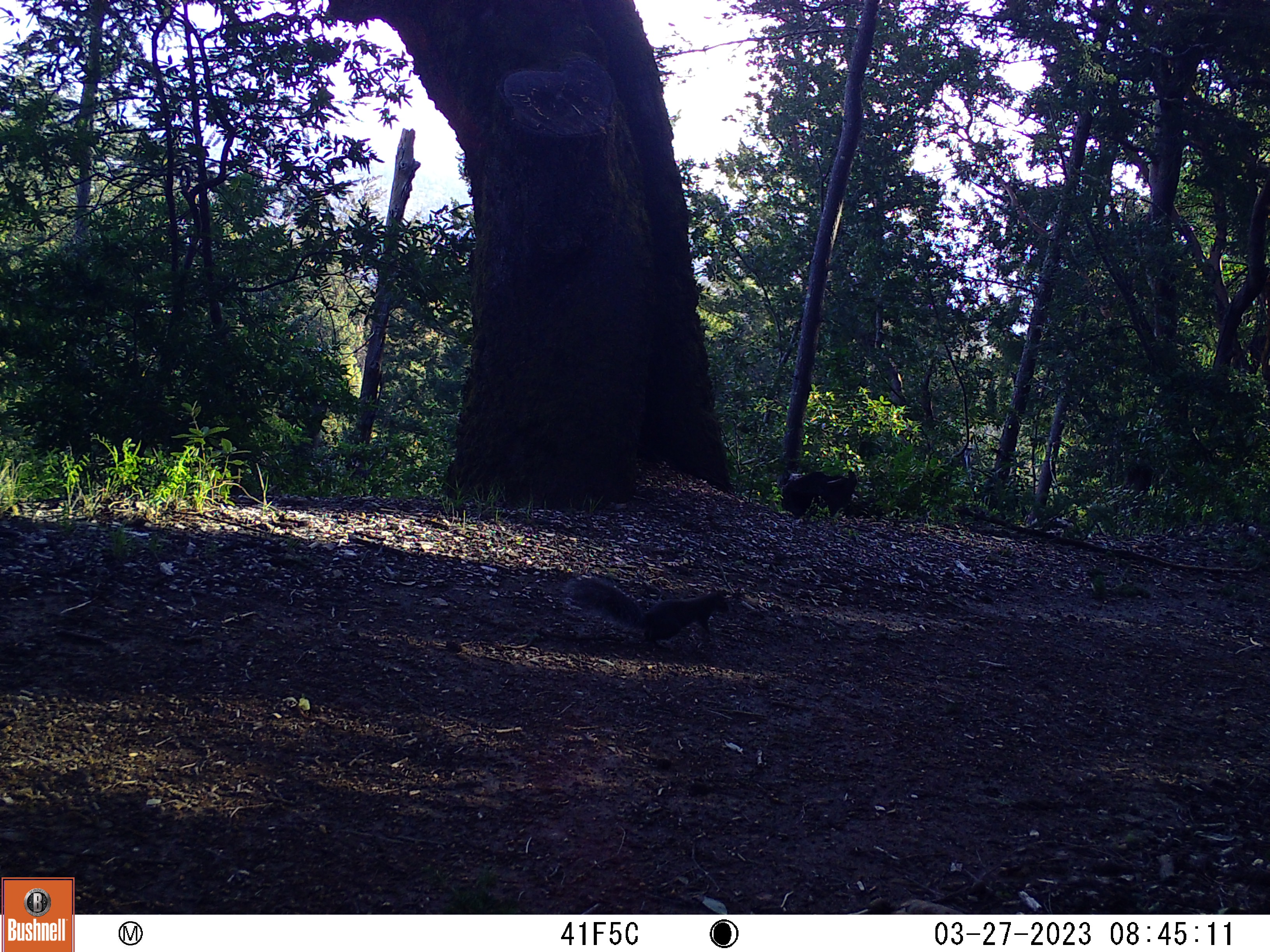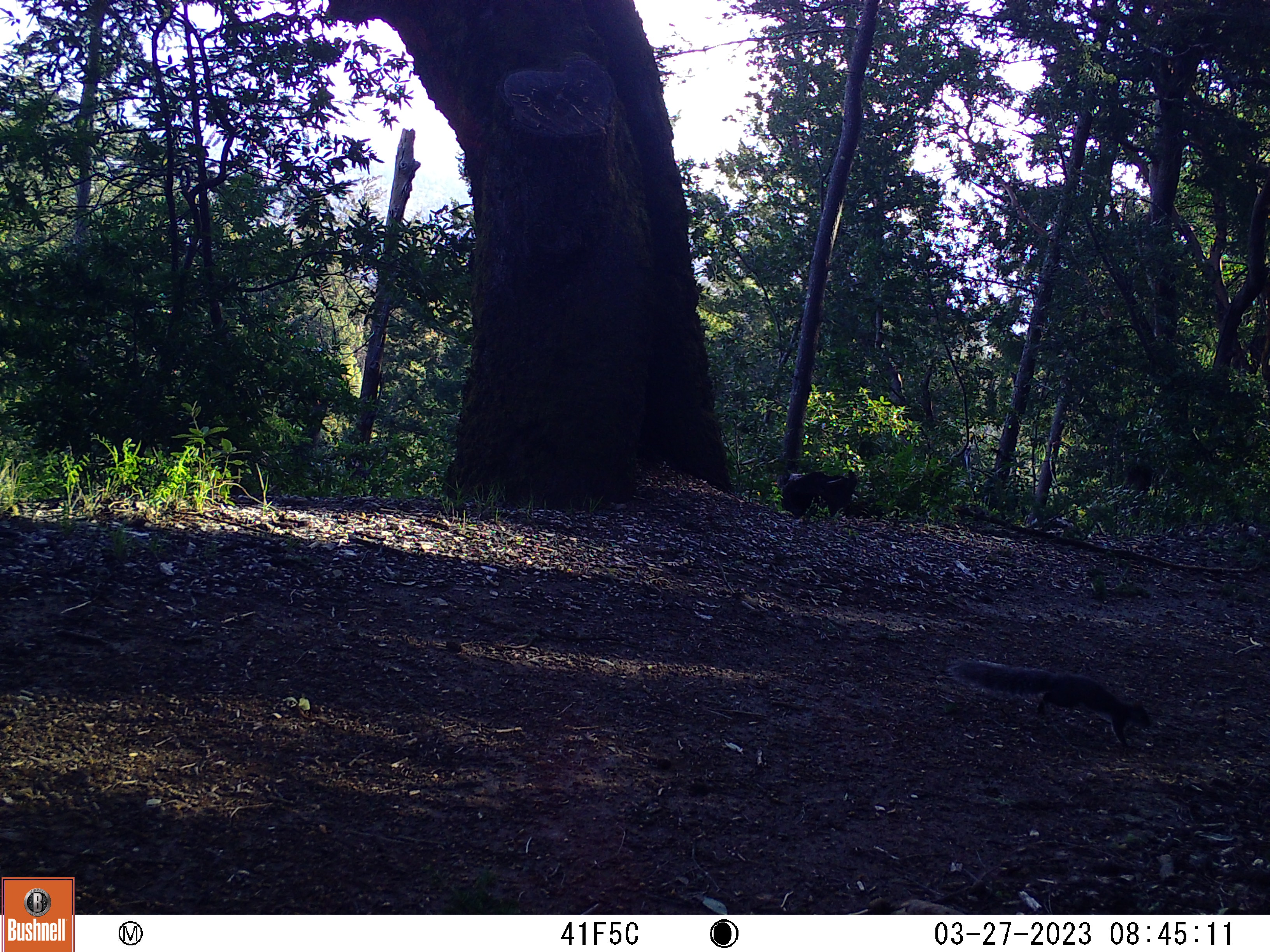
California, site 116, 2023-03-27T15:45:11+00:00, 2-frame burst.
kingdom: Animalia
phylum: Chordata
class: Mammalia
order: Rodentia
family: Sciuridae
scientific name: Sciuridae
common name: squirrel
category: unknown squirrel